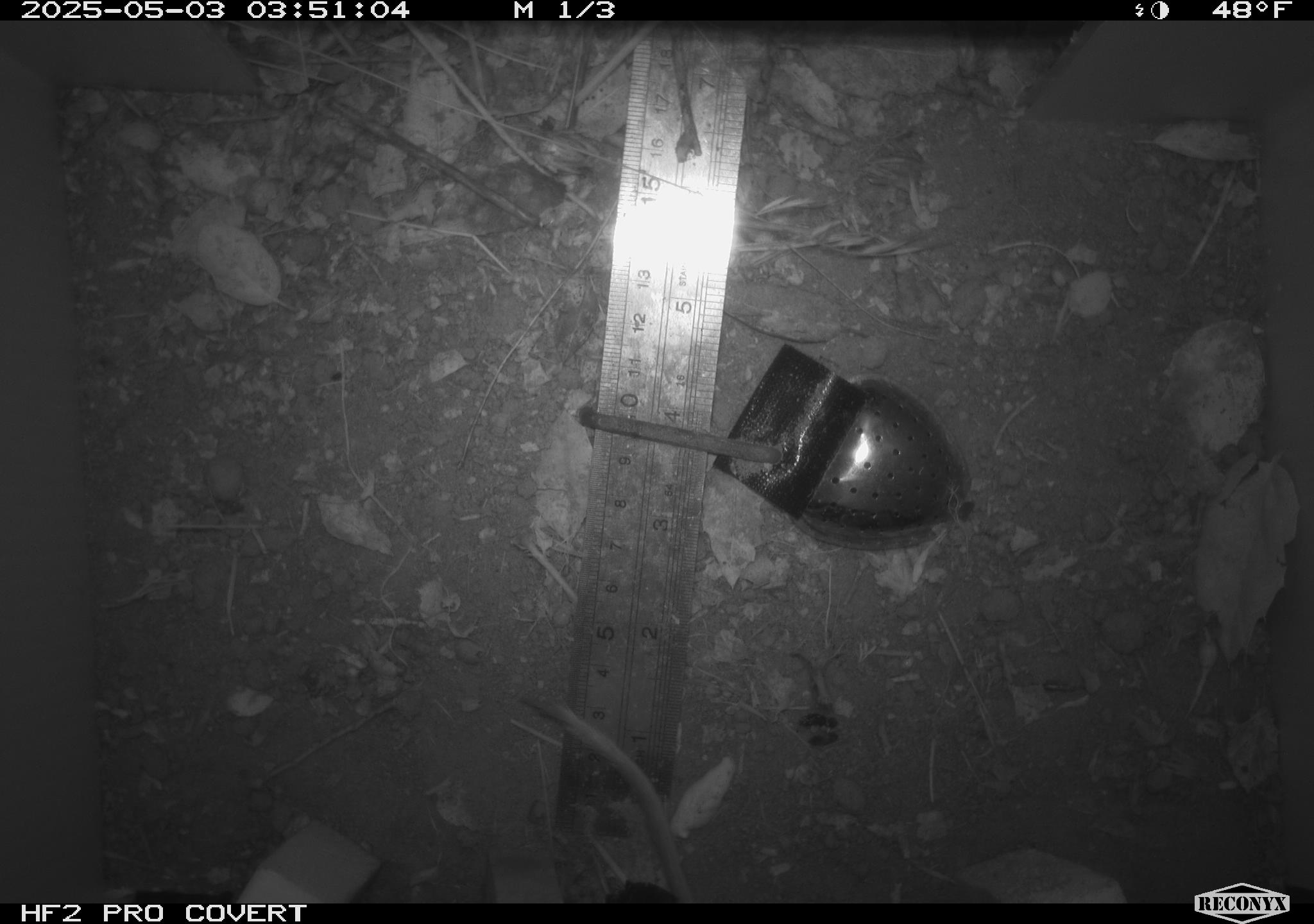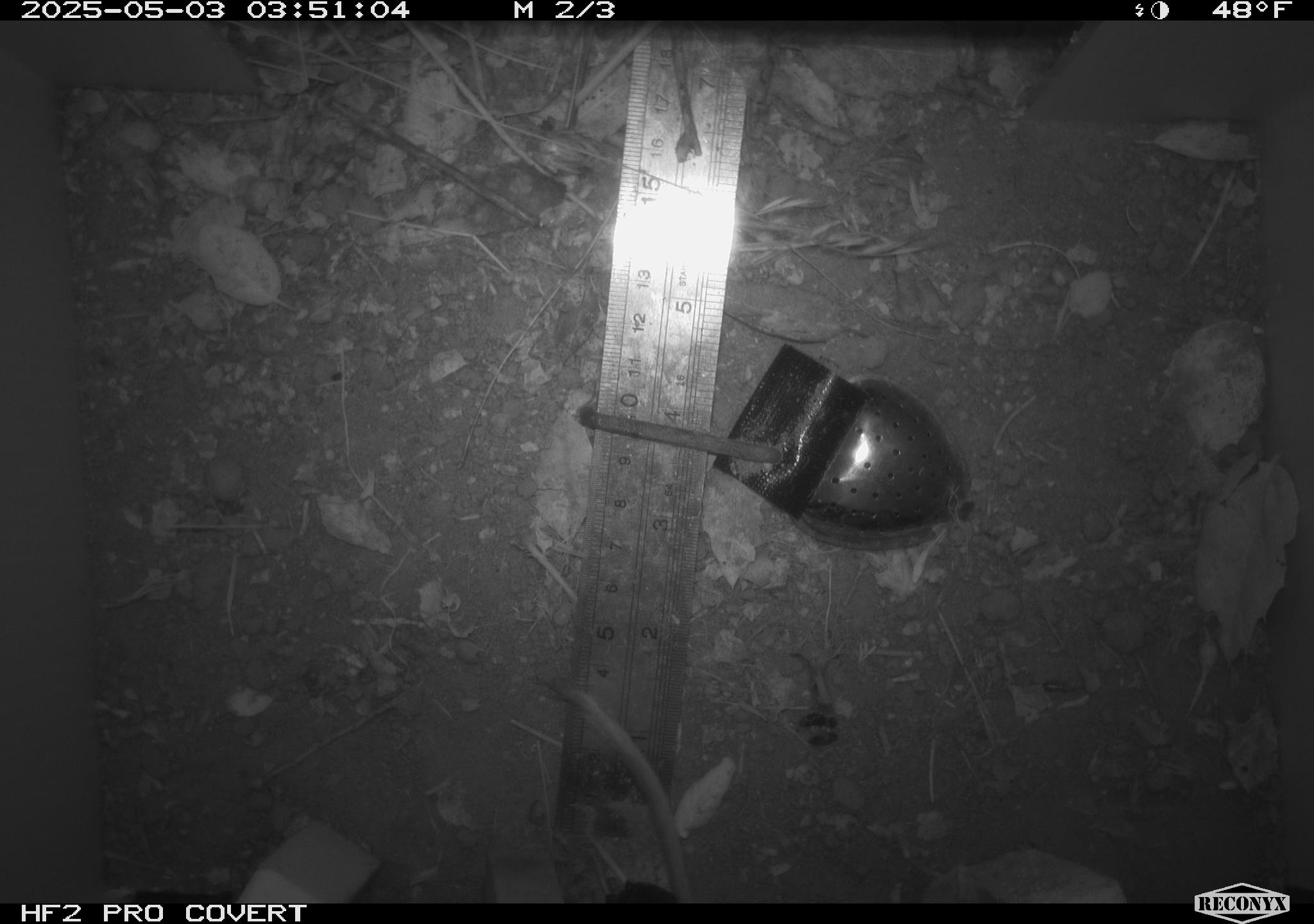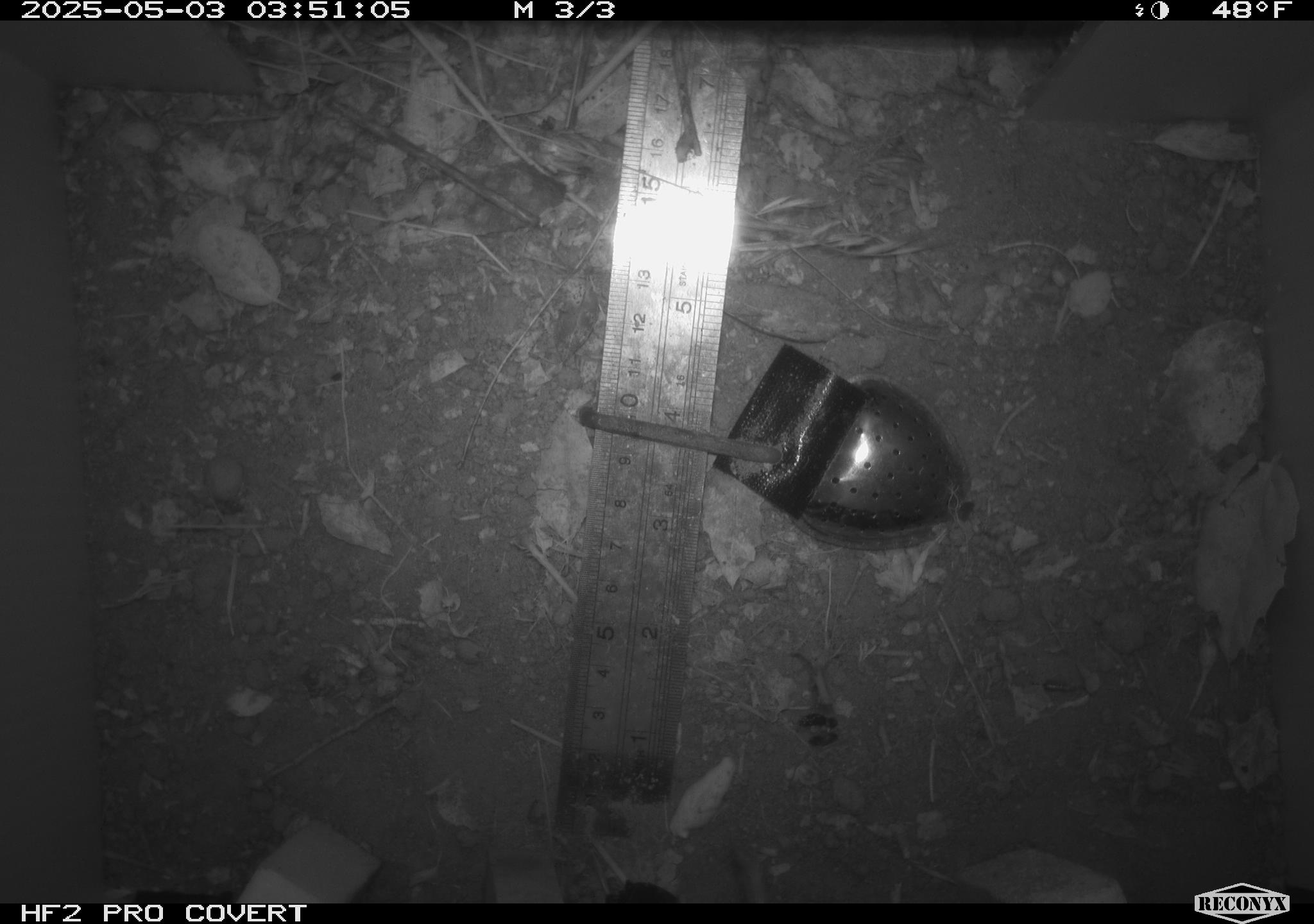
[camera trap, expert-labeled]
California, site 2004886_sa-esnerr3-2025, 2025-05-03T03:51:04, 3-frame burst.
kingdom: Animalia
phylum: Chordata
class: Mammalia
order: Rodentia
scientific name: Rodentia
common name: rodent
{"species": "rodent (Rodentia)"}